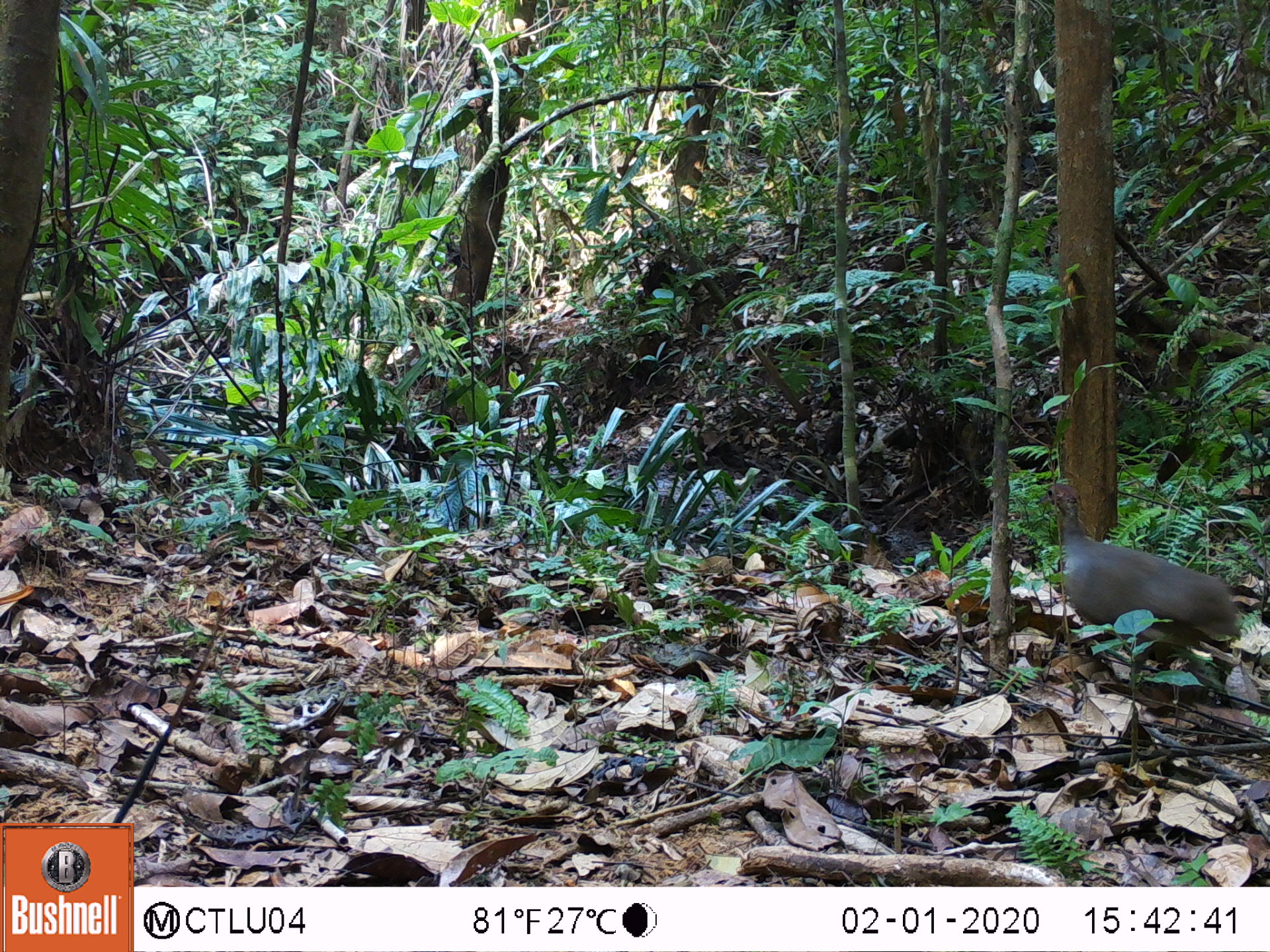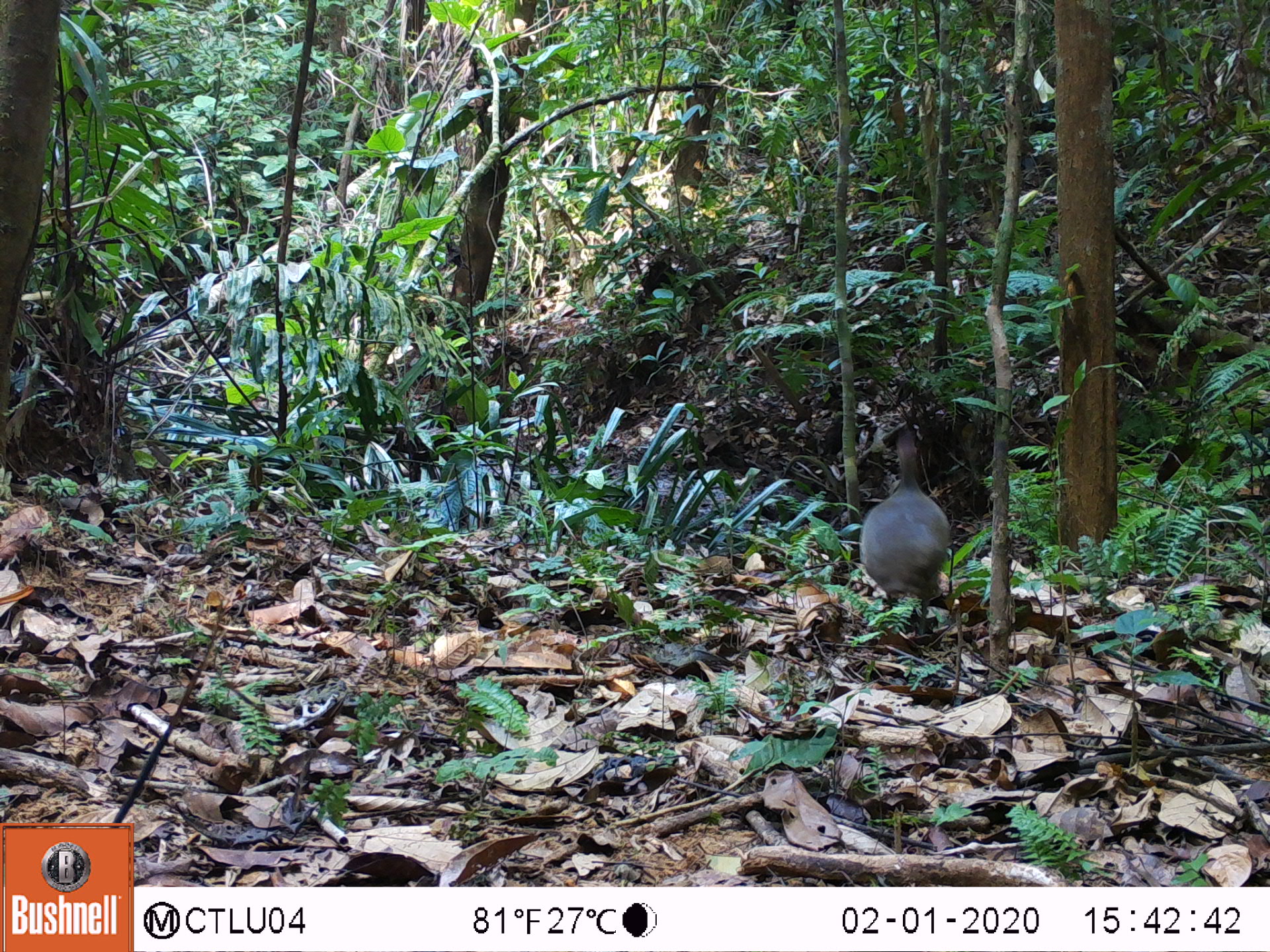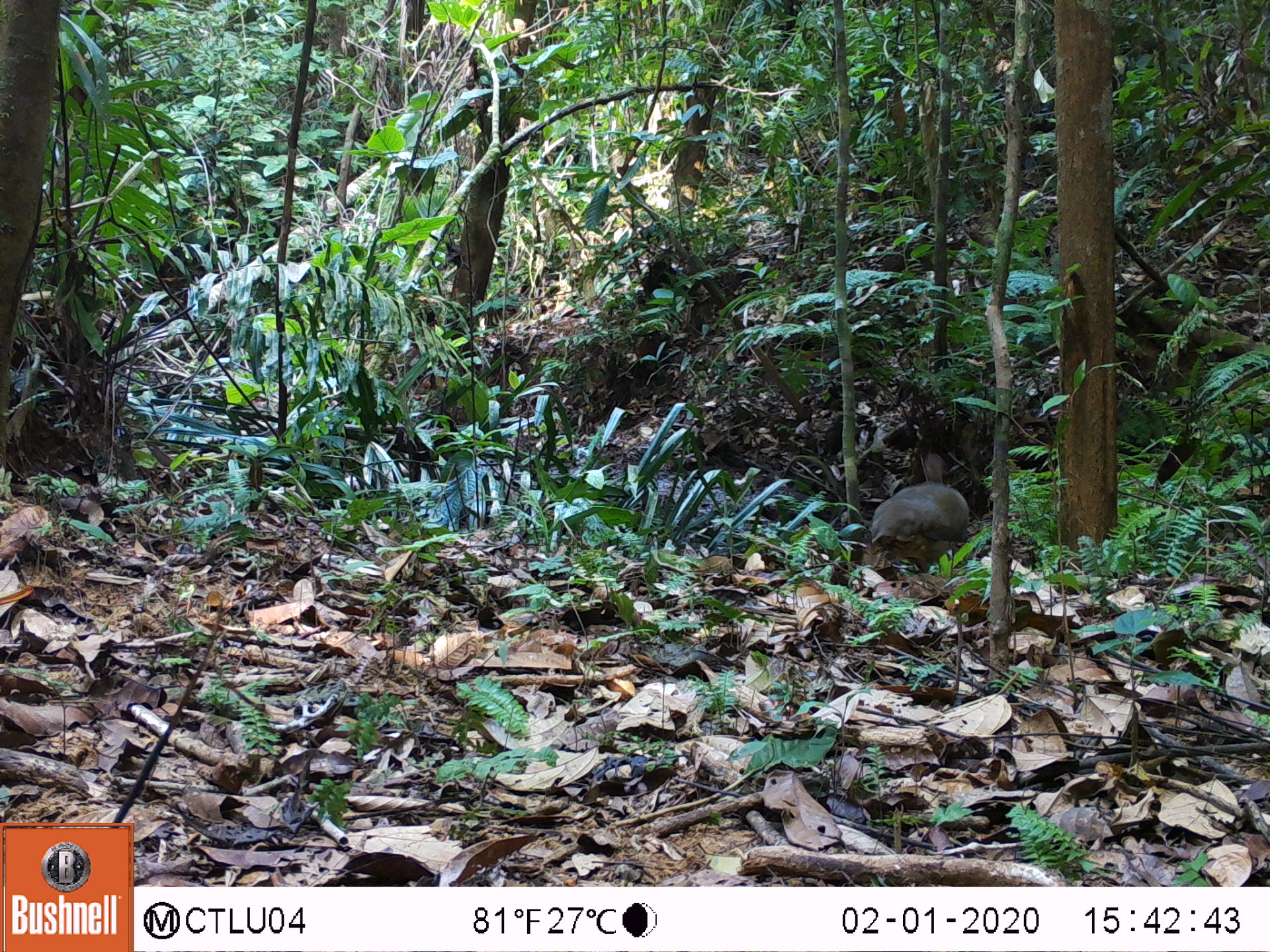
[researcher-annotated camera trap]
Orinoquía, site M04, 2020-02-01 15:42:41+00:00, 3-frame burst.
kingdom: Animalia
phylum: Chordata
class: Aves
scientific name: Aves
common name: bird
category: unknown bird